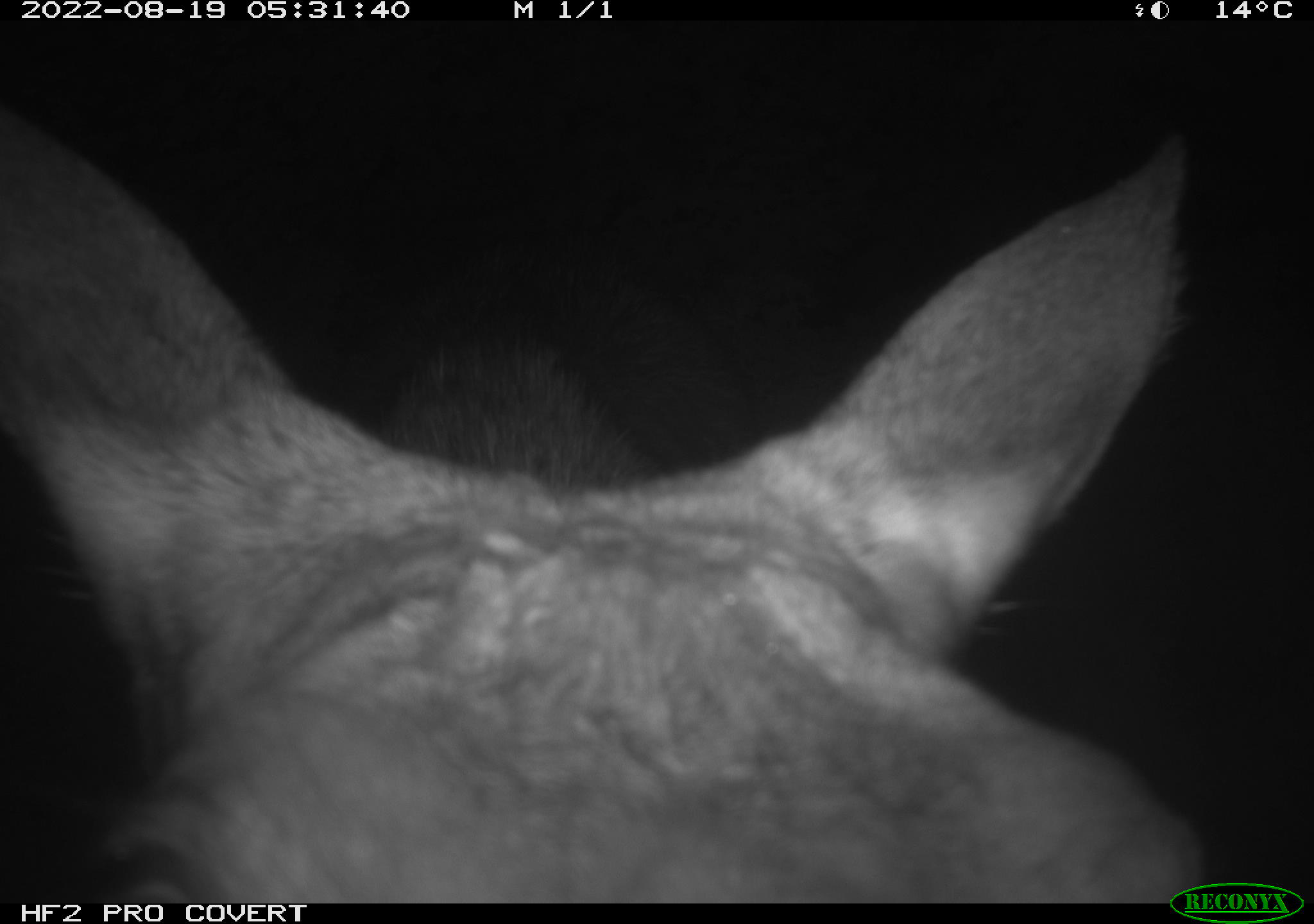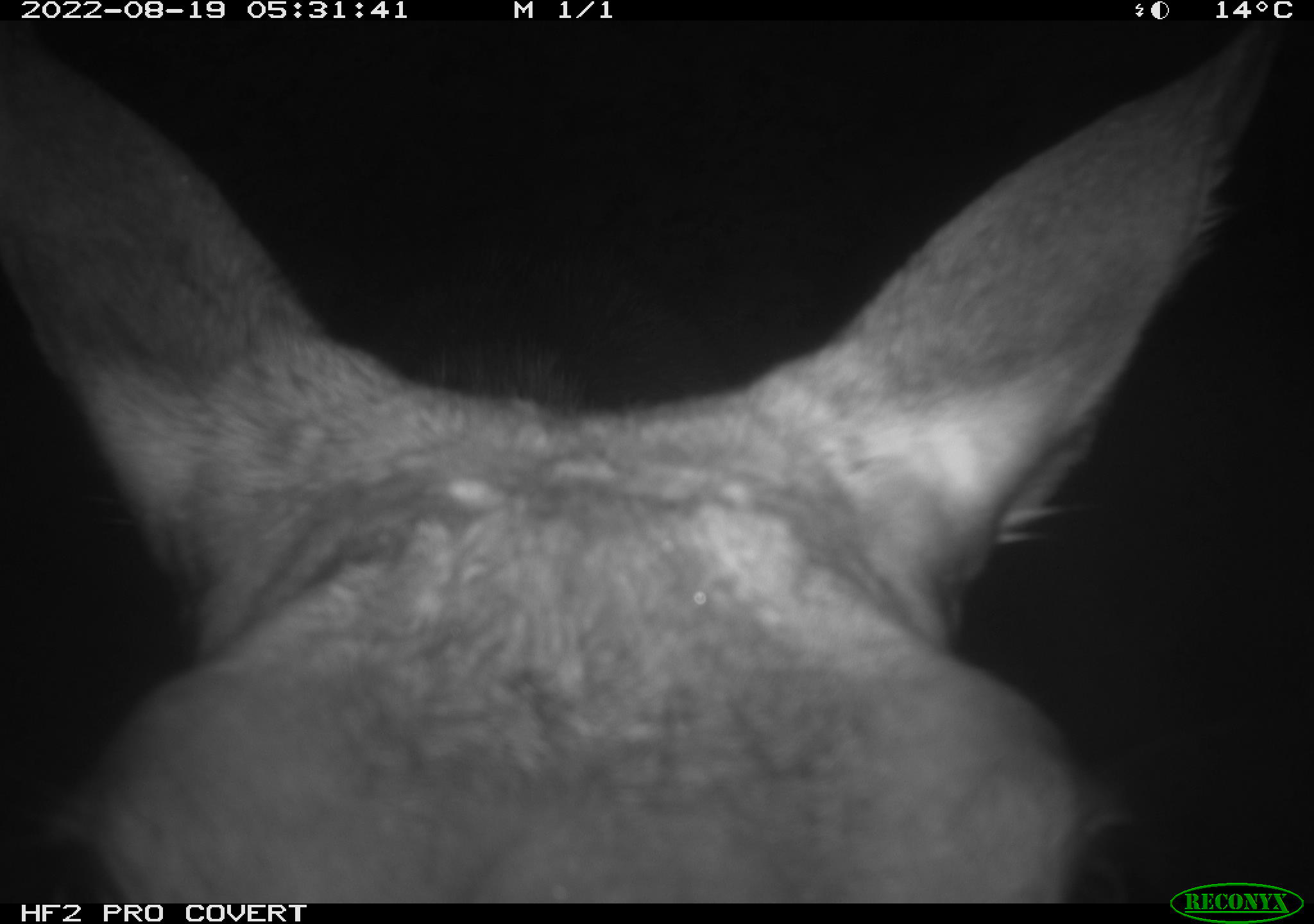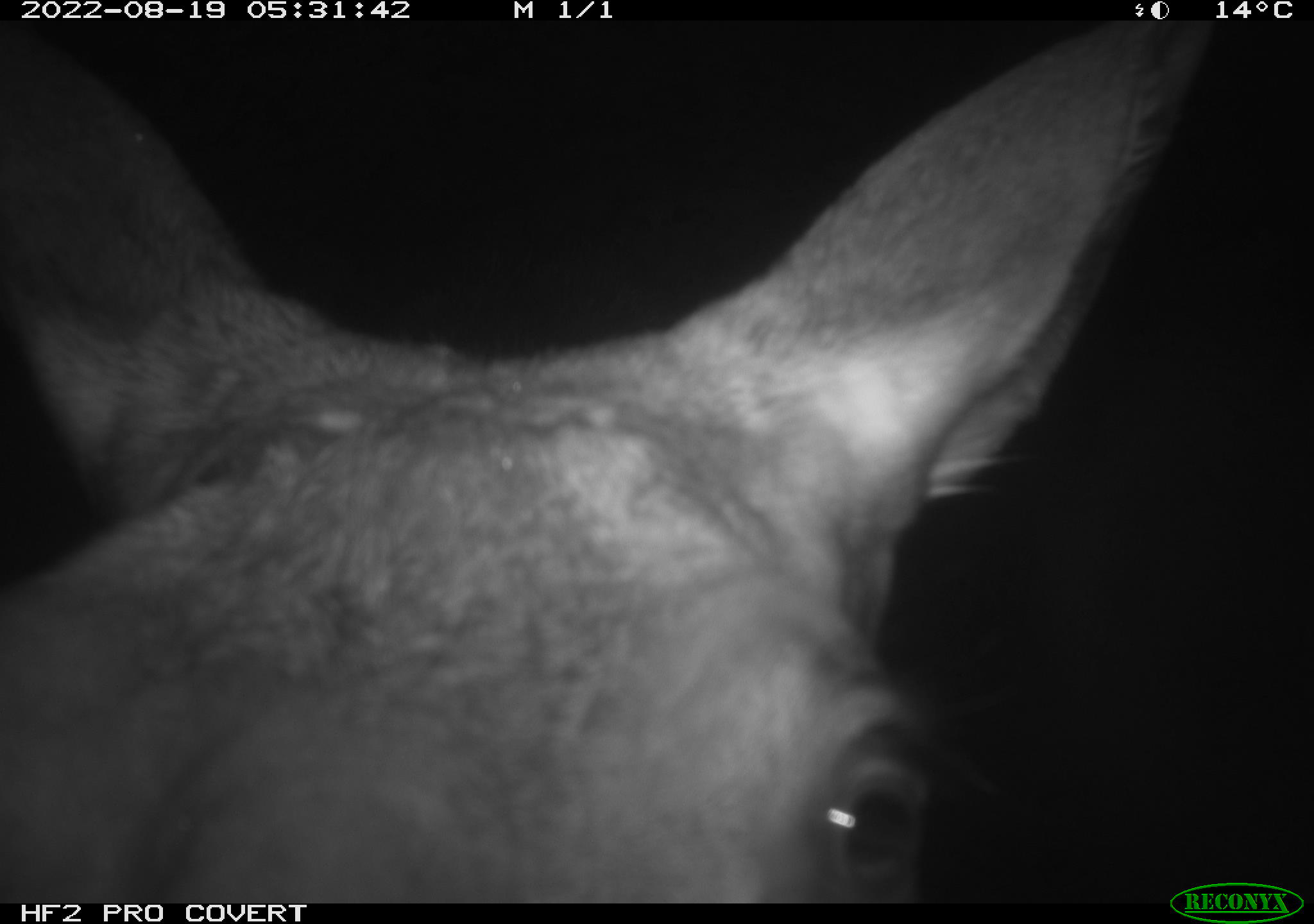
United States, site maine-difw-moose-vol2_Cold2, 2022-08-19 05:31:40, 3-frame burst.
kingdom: Animalia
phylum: Chordata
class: Mammalia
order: Artiodactyla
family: Cervidae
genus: Alces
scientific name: Alces alces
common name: moose